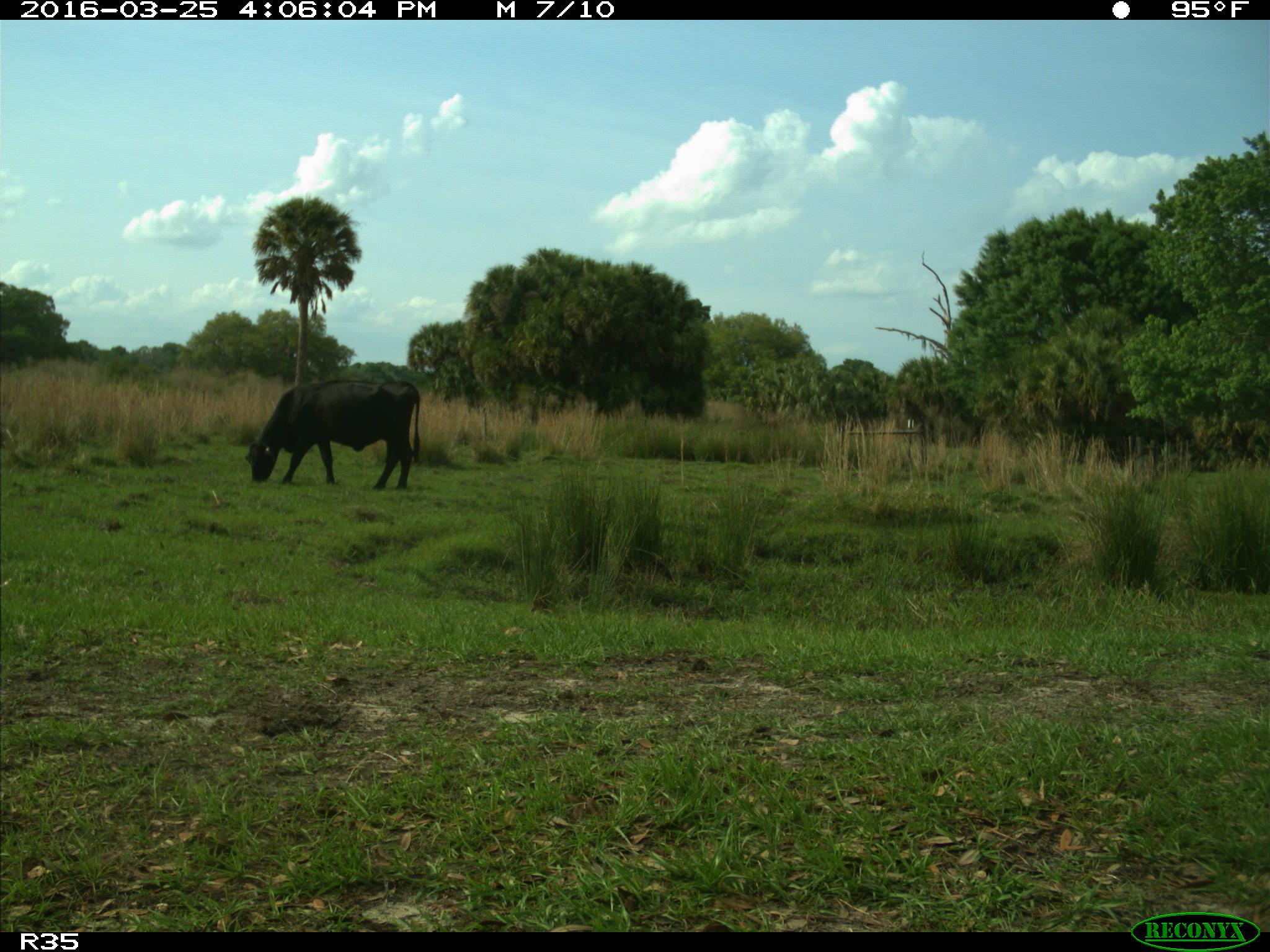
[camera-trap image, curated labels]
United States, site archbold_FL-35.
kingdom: Animalia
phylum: Chordata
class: Mammalia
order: Artiodactyla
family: Bovidae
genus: Bos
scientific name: Bos taurus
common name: domestic cow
Bos taurus (domestic cow).